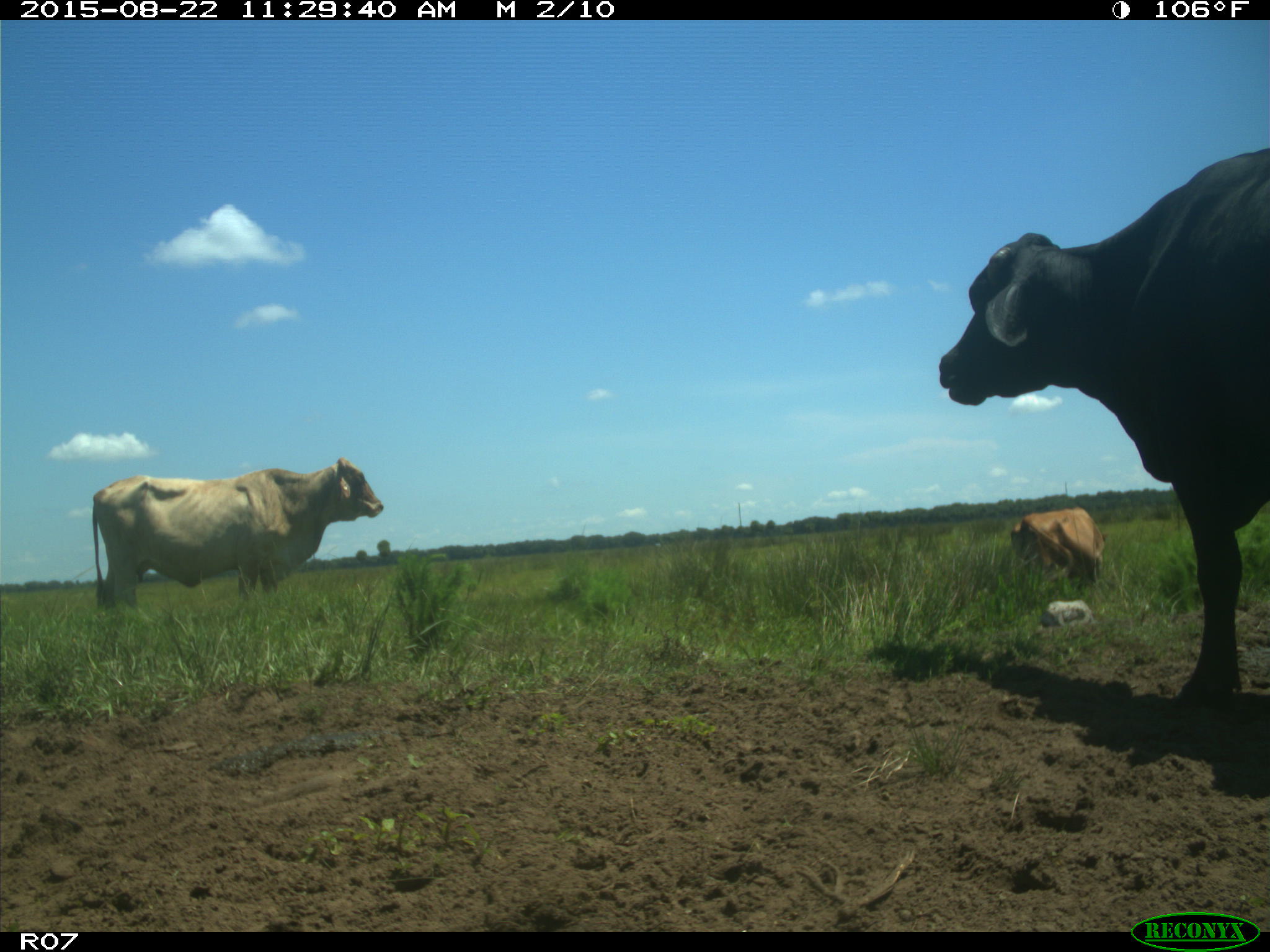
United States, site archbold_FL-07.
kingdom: Animalia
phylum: Chordata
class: Mammalia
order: Artiodactyla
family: Bovidae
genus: Bos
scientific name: Bos taurus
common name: domestic cow